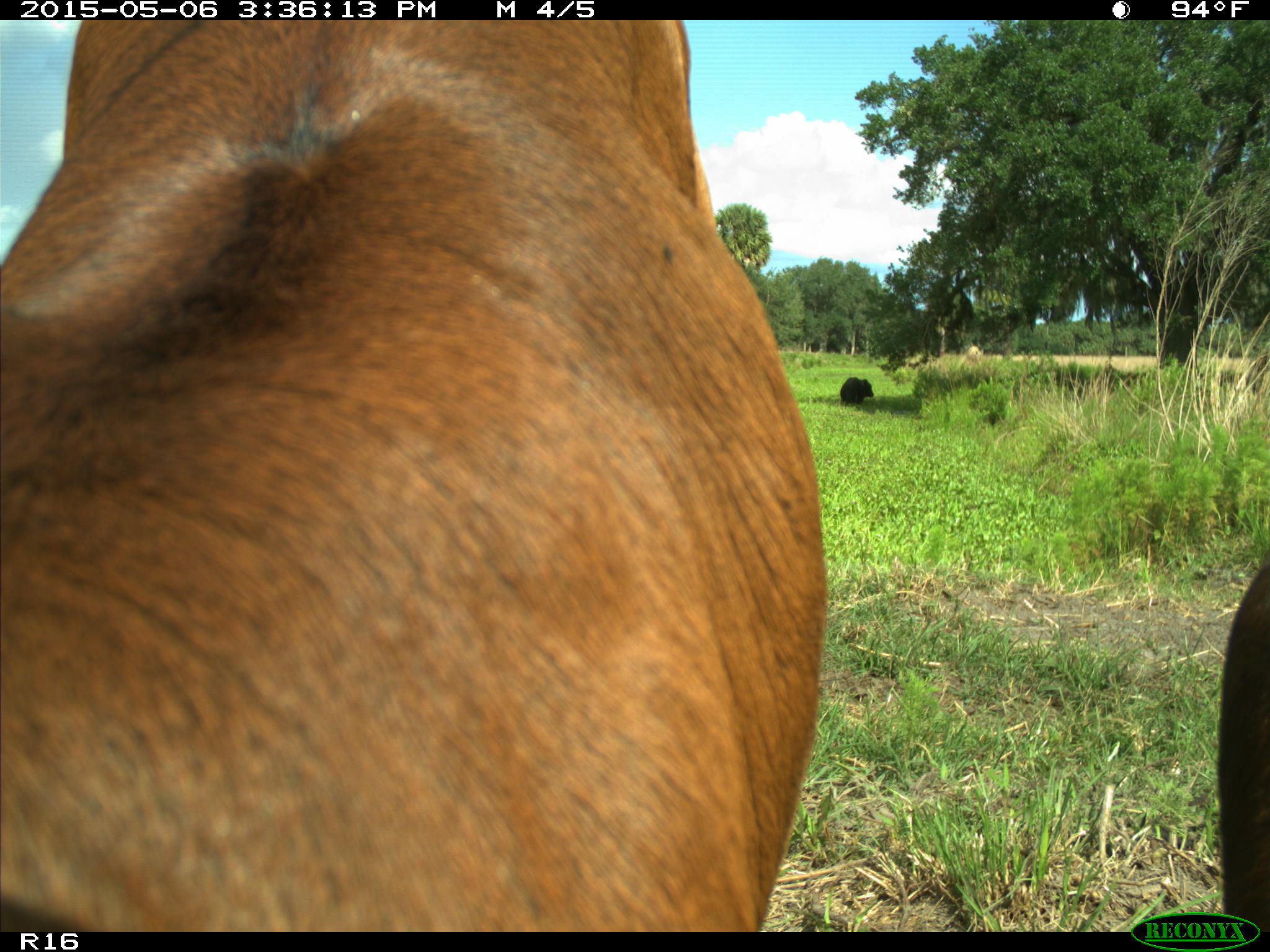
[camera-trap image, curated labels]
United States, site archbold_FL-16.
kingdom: Animalia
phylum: Chordata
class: Mammalia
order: Artiodactyla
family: Bovidae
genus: Bos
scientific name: Bos taurus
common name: domestic cow